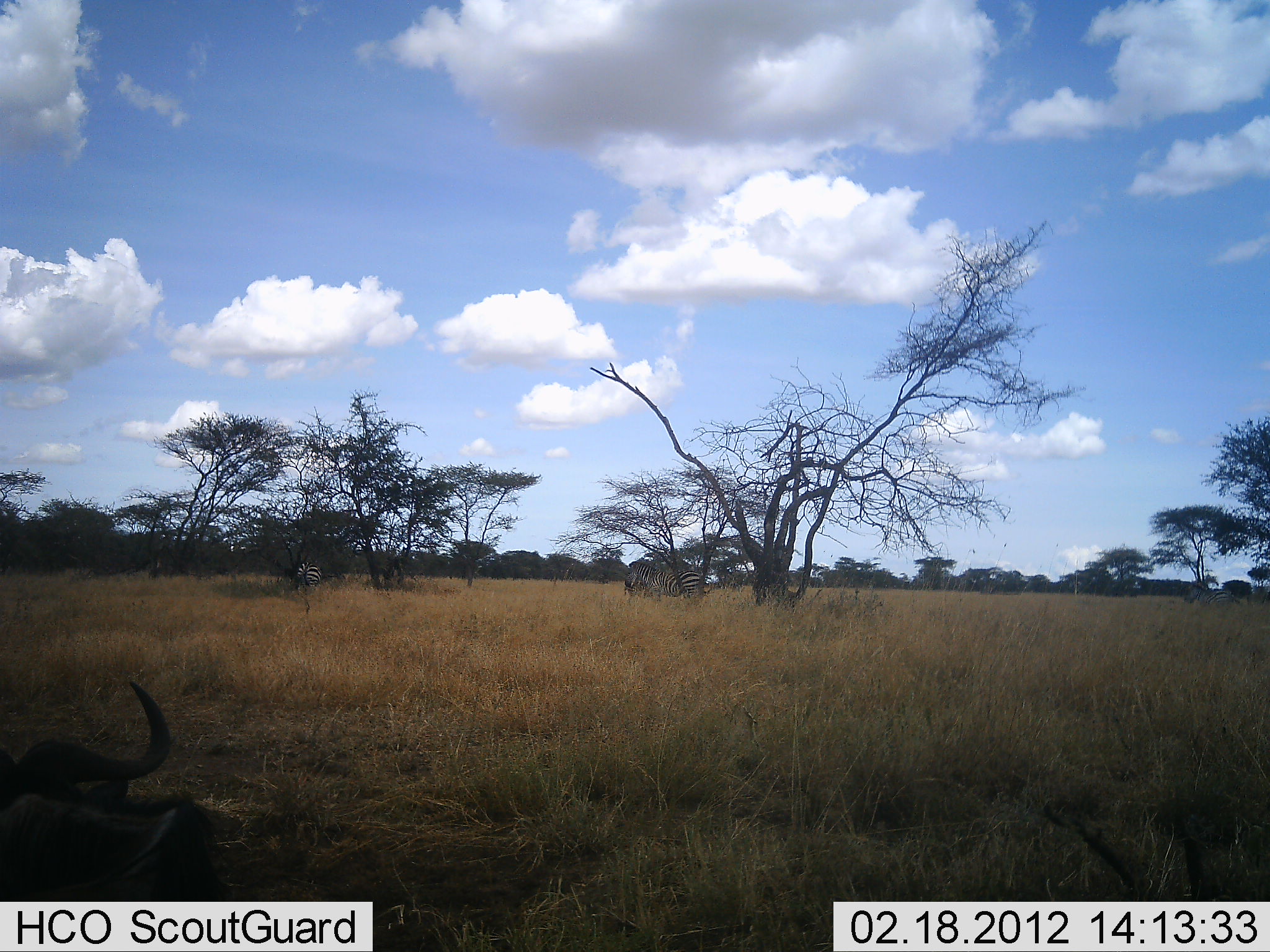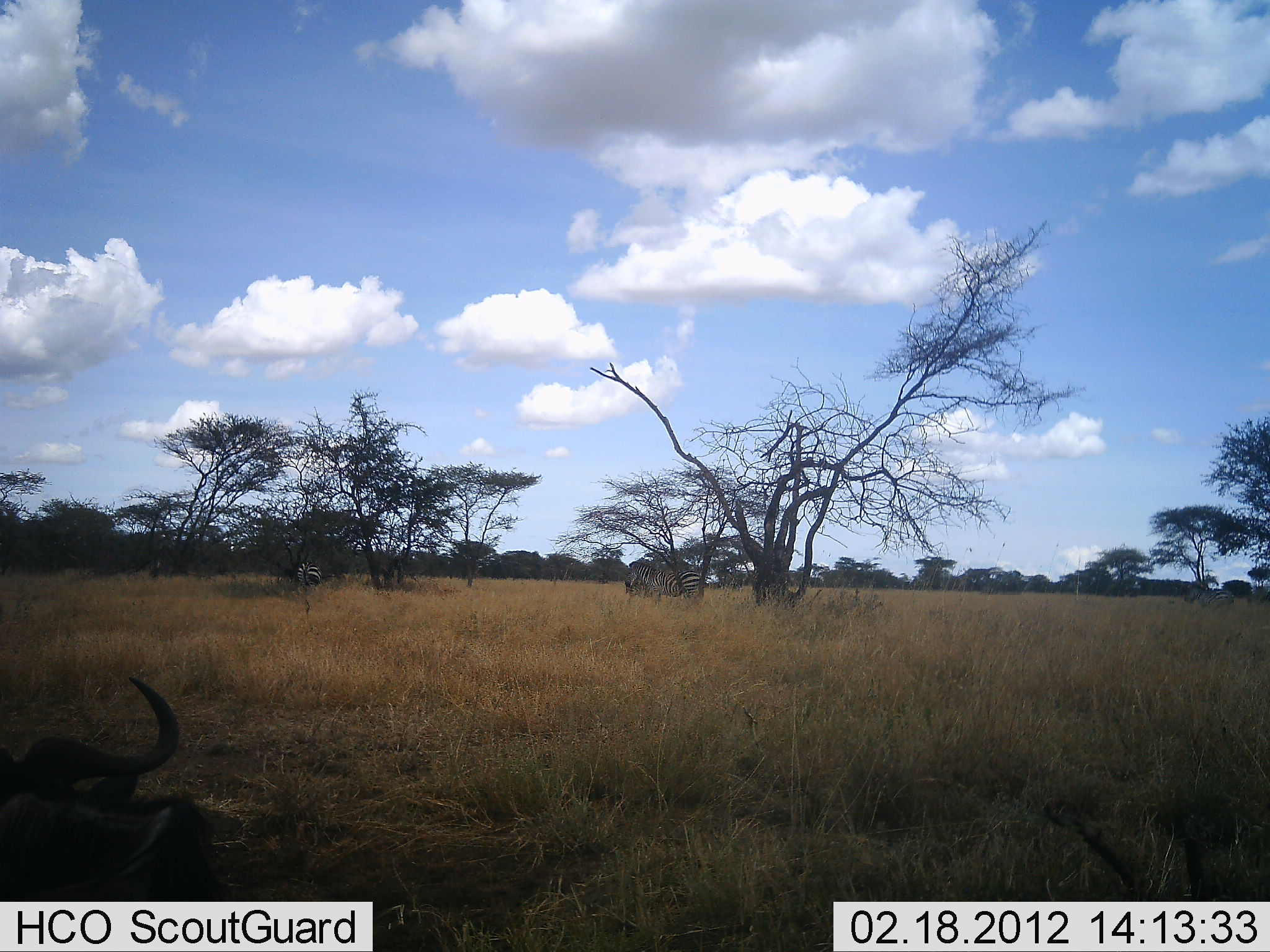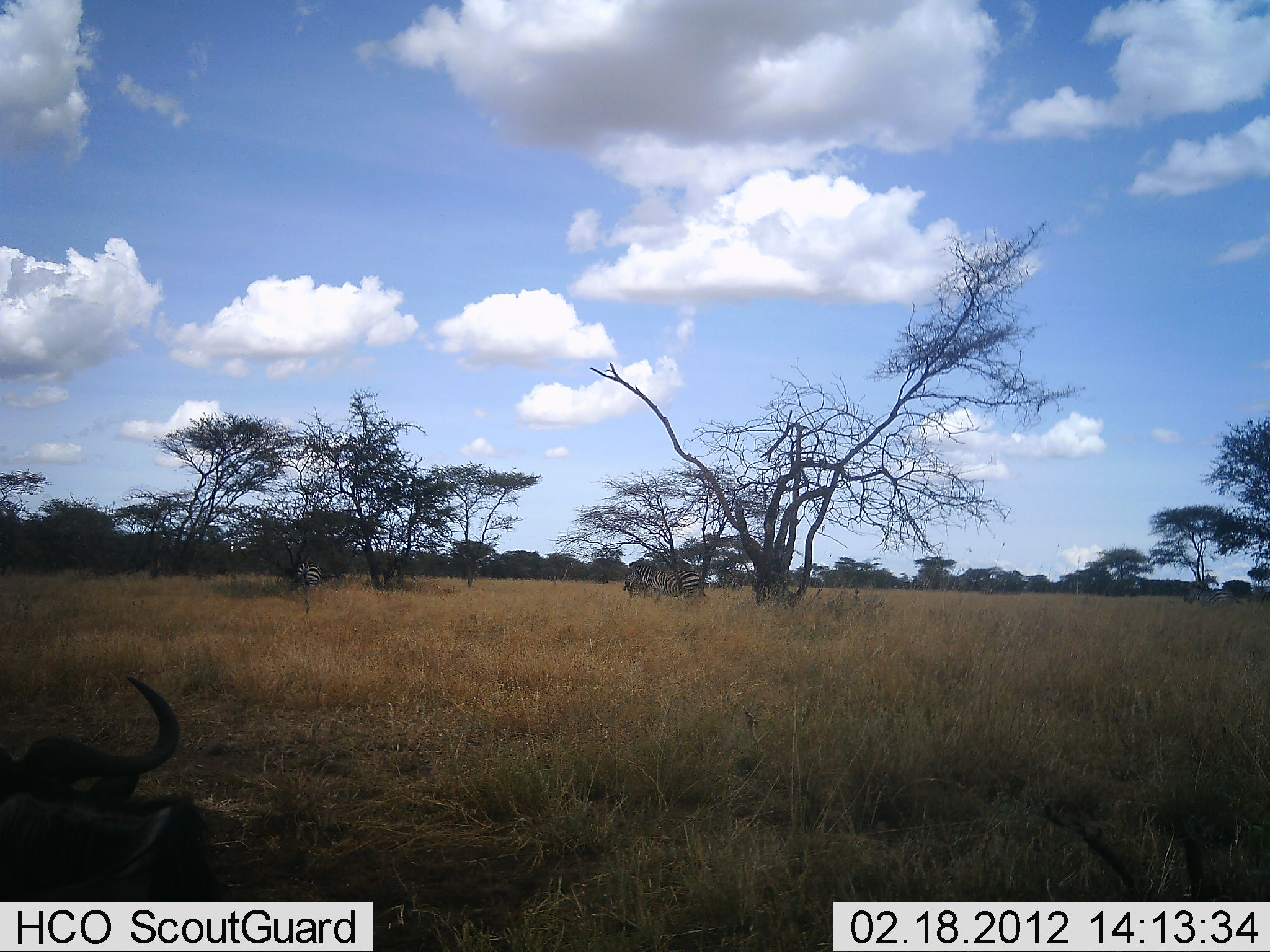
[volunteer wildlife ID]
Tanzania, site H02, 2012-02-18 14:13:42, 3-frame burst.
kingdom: Animalia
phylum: Chordata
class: Mammalia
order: Artiodactyla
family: Bovidae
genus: Connochaetes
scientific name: Connochaetes taurinus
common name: blue wildebeest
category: wildebeest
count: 1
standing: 7%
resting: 96%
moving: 0%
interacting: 0%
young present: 0%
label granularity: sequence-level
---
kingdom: Animalia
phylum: Chordata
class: Mammalia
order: Perissodactyla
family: Equidae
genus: Equus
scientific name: Equus quagga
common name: plains zebra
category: zebra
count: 2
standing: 81%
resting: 4%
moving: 4%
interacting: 0%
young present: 0%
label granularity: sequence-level